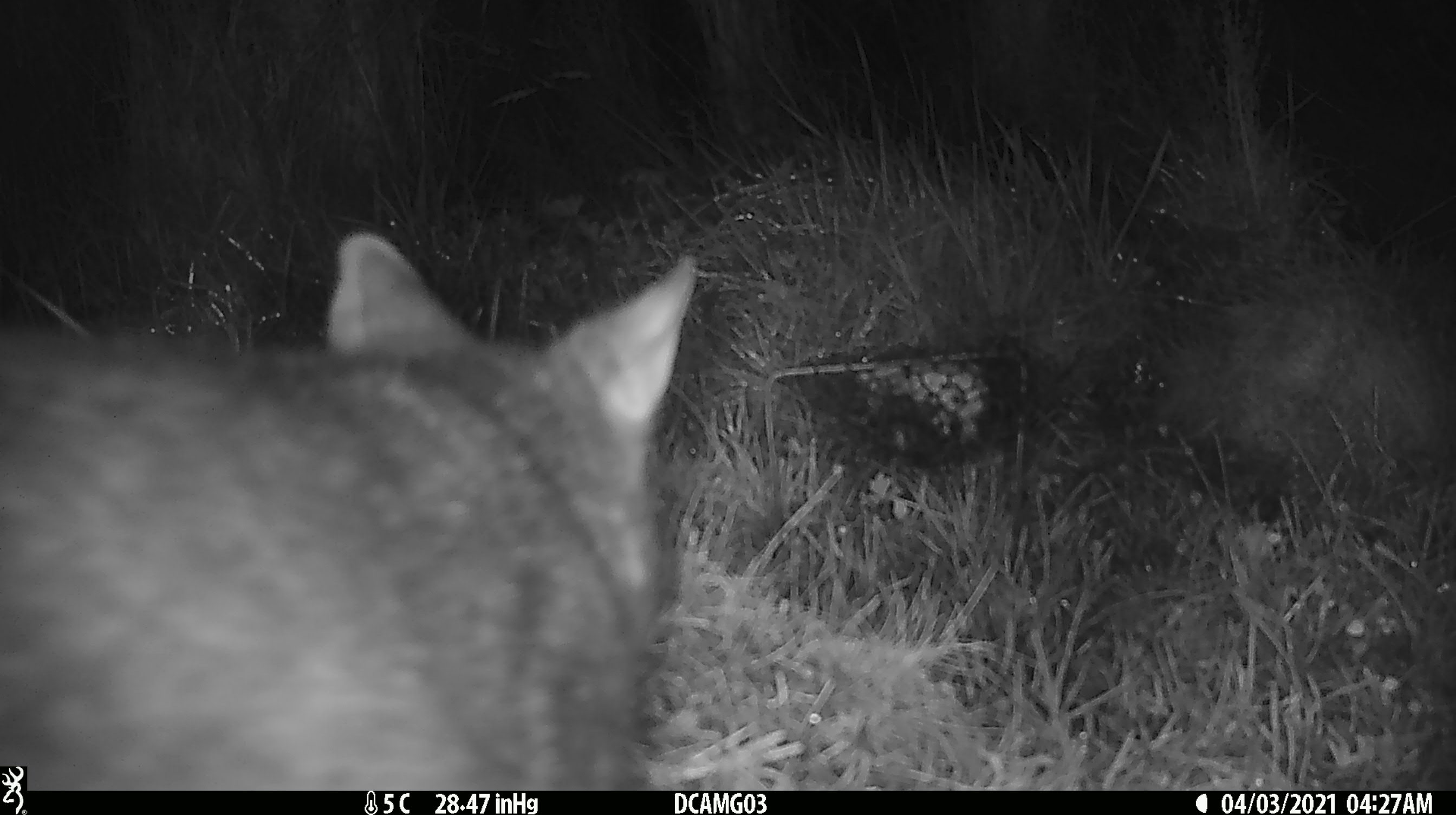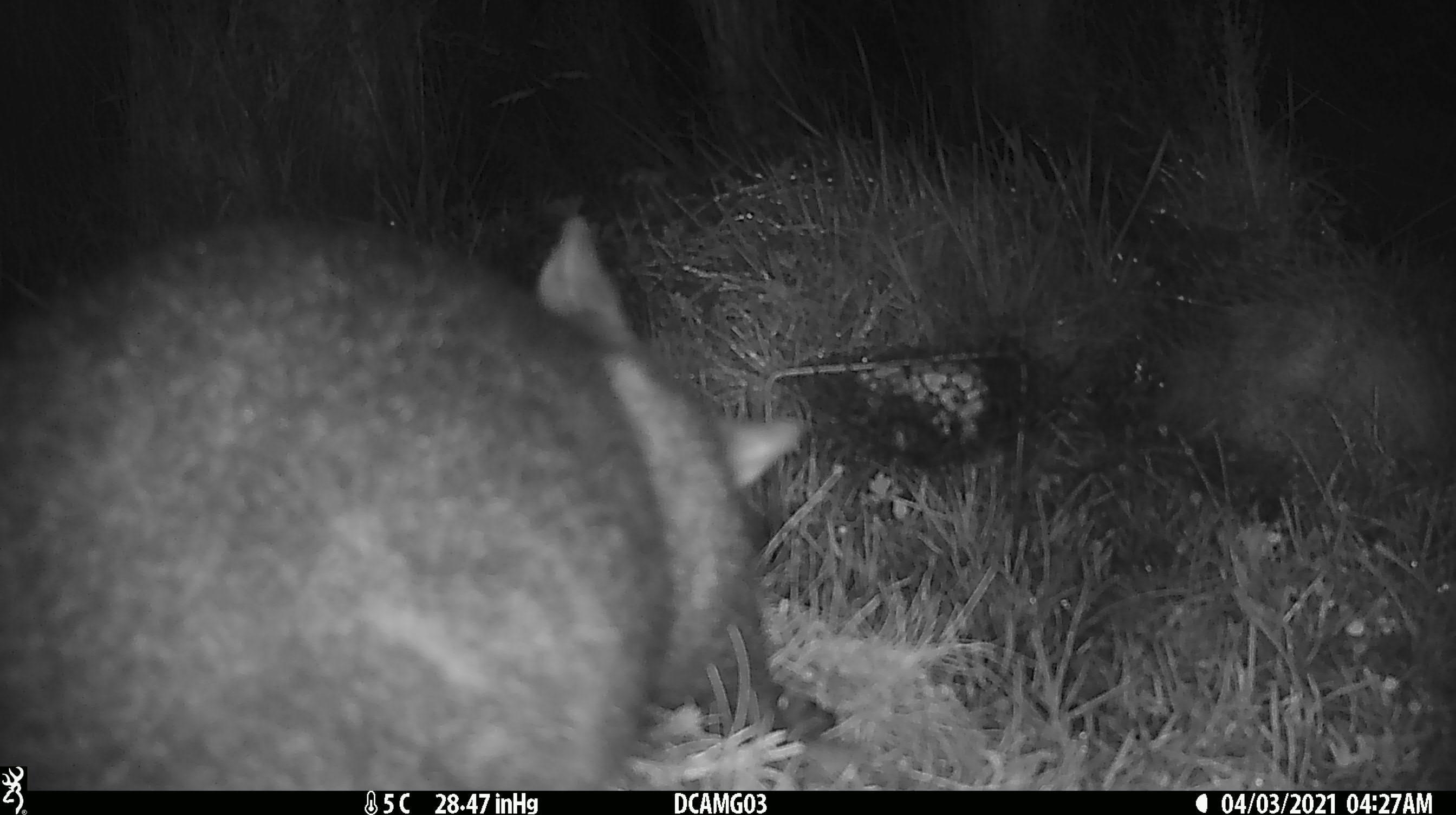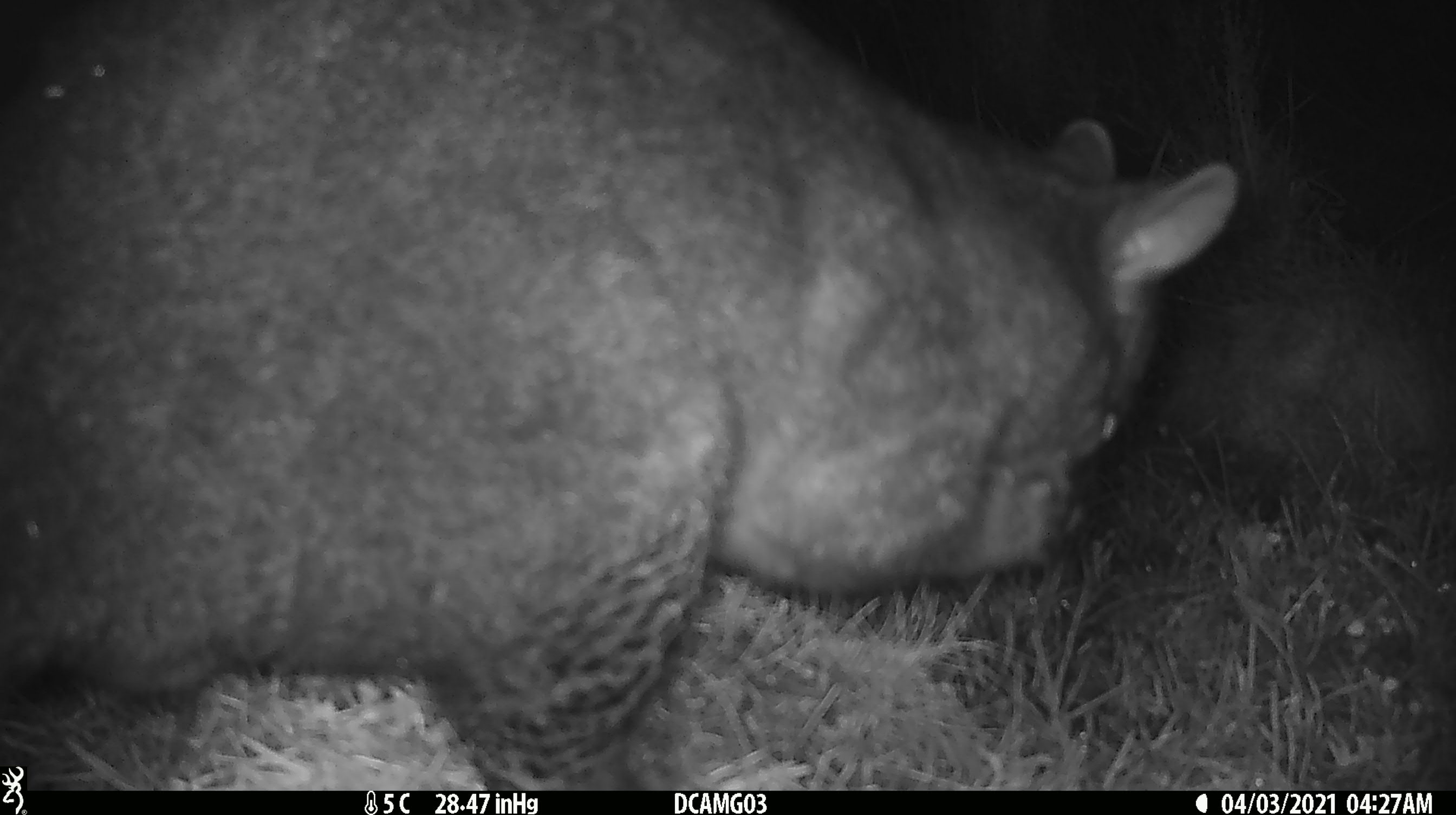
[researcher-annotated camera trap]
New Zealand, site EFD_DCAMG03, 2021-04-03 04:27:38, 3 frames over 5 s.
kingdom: Animalia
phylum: Chordata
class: Mammalia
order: Diprotodontia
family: Phalangeridae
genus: Trichosurus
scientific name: Trichosurus vulpecula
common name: common brushtail possum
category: possum